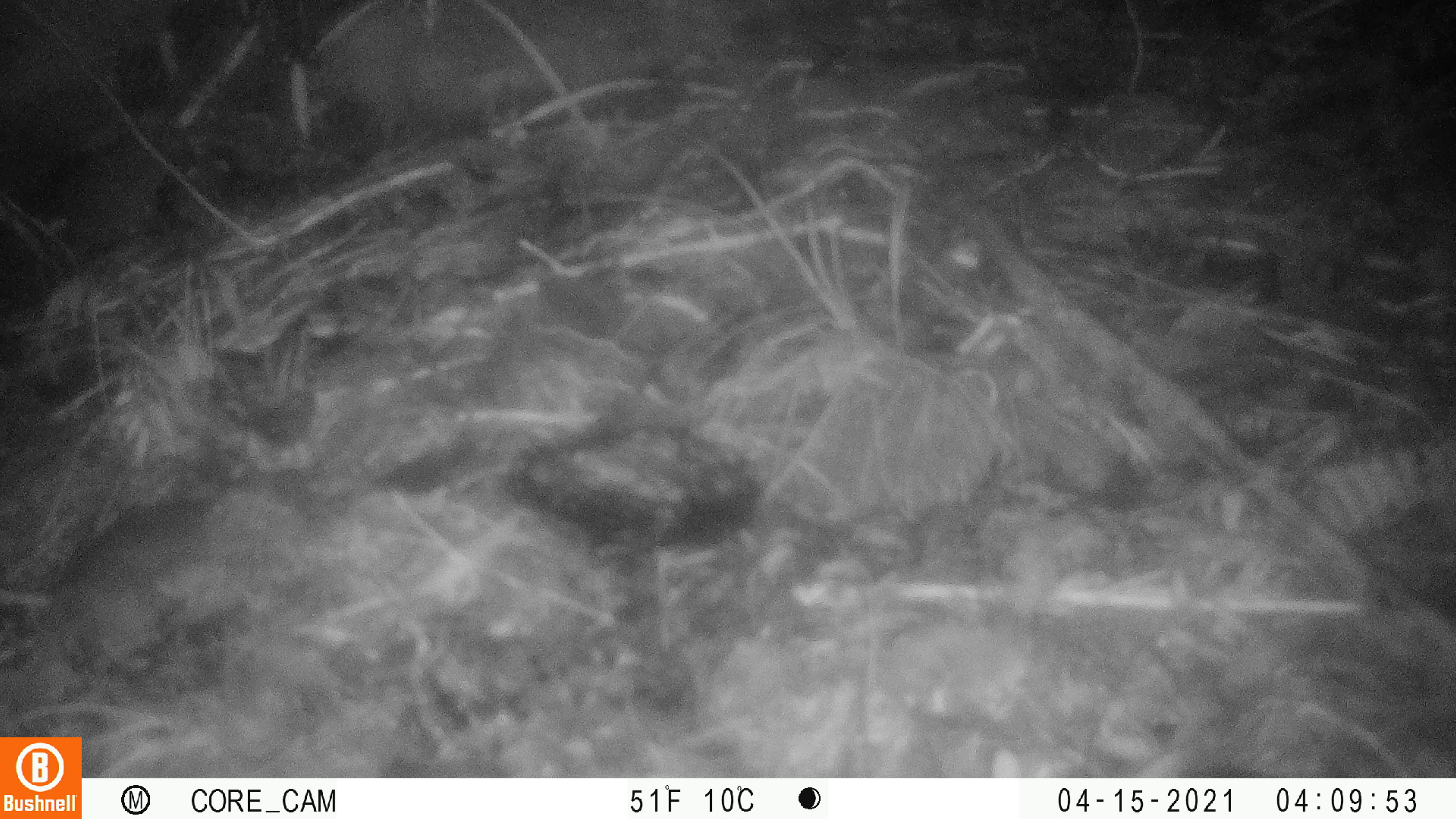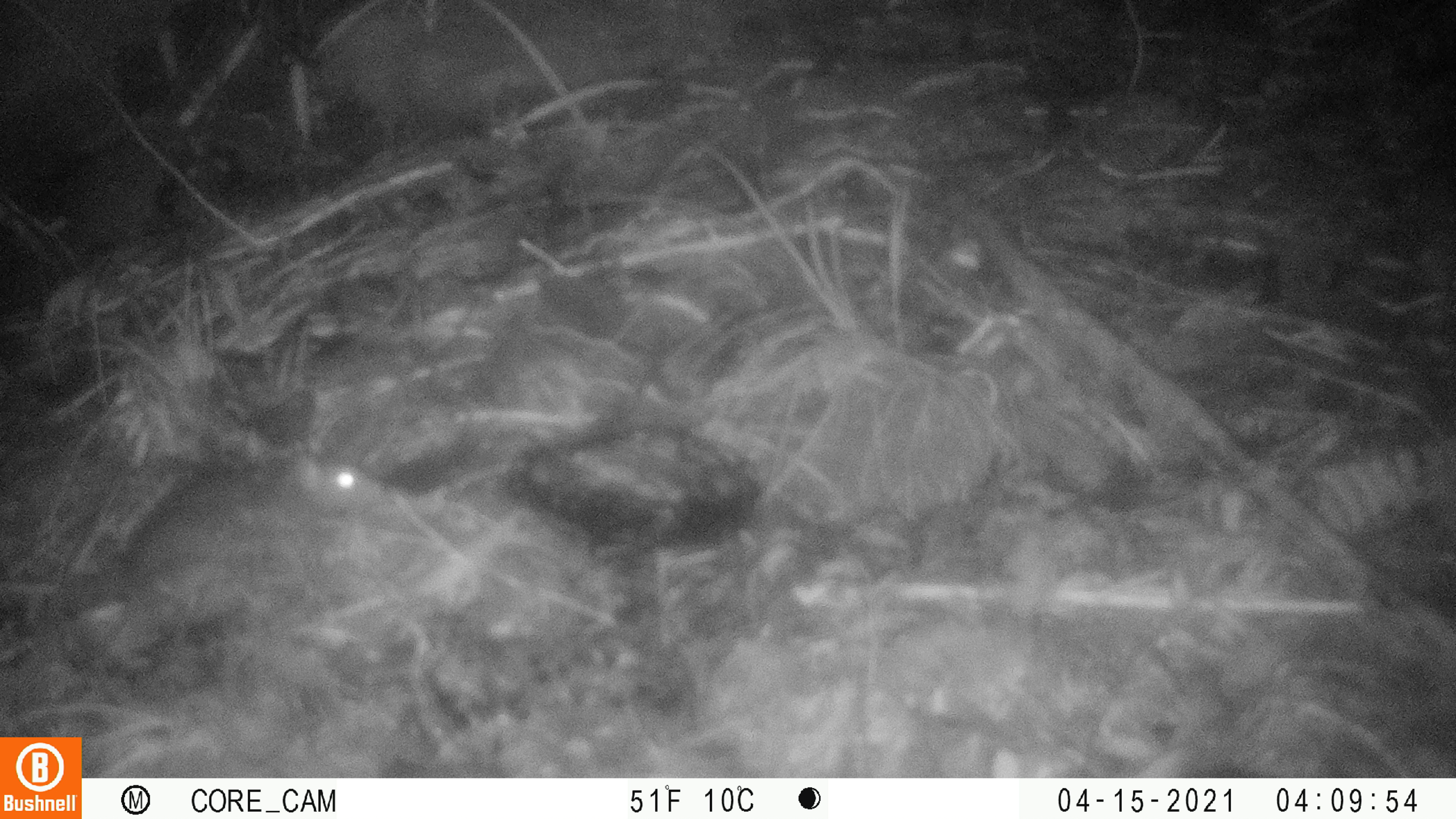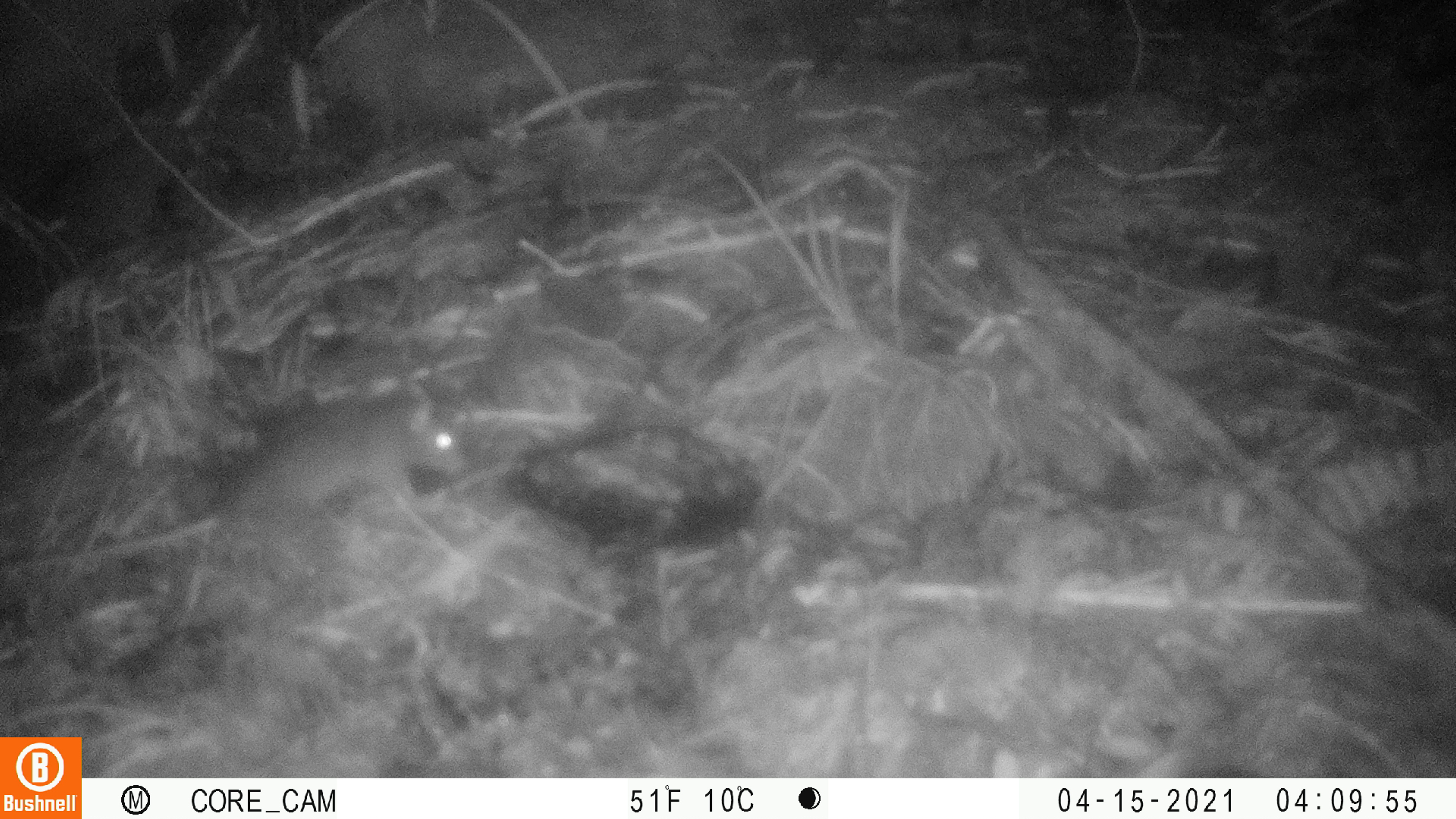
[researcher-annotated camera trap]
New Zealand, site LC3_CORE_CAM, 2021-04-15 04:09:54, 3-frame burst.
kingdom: Animalia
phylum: Chordata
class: Mammalia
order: Rodentia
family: Muridae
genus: Rattus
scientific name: Rattus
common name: rat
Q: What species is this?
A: Rat (Rattus).